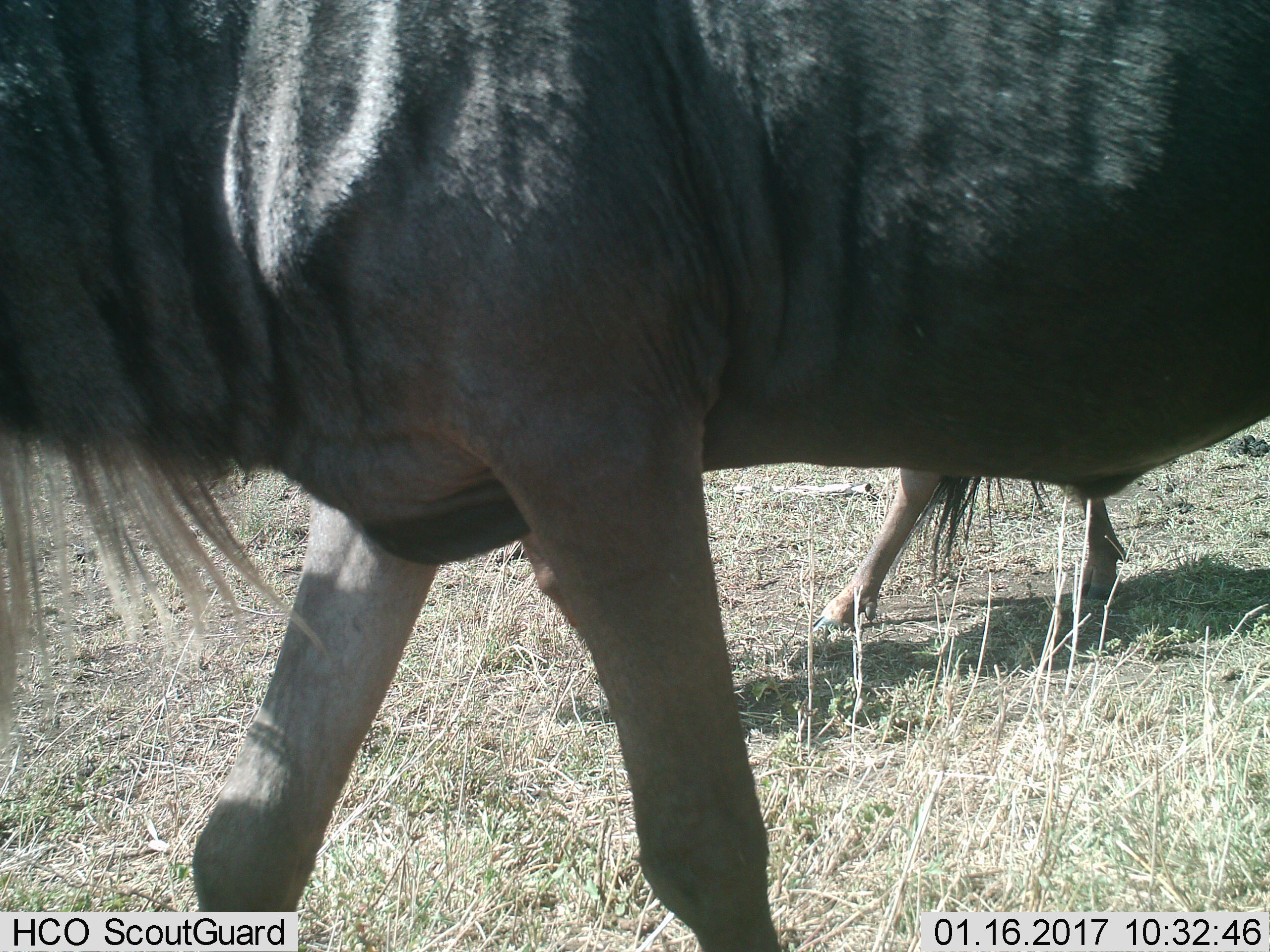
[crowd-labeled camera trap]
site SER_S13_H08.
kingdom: Animalia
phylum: Chordata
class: Mammalia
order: Artiodactyla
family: Bovidae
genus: Connochaetes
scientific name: Connochaetes taurinus taurinus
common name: blue wildebeest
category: wildebeestblue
Wildebeestblue (blue wildebeest) (Connochaetes taurinus taurinus), count 2. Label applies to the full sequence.